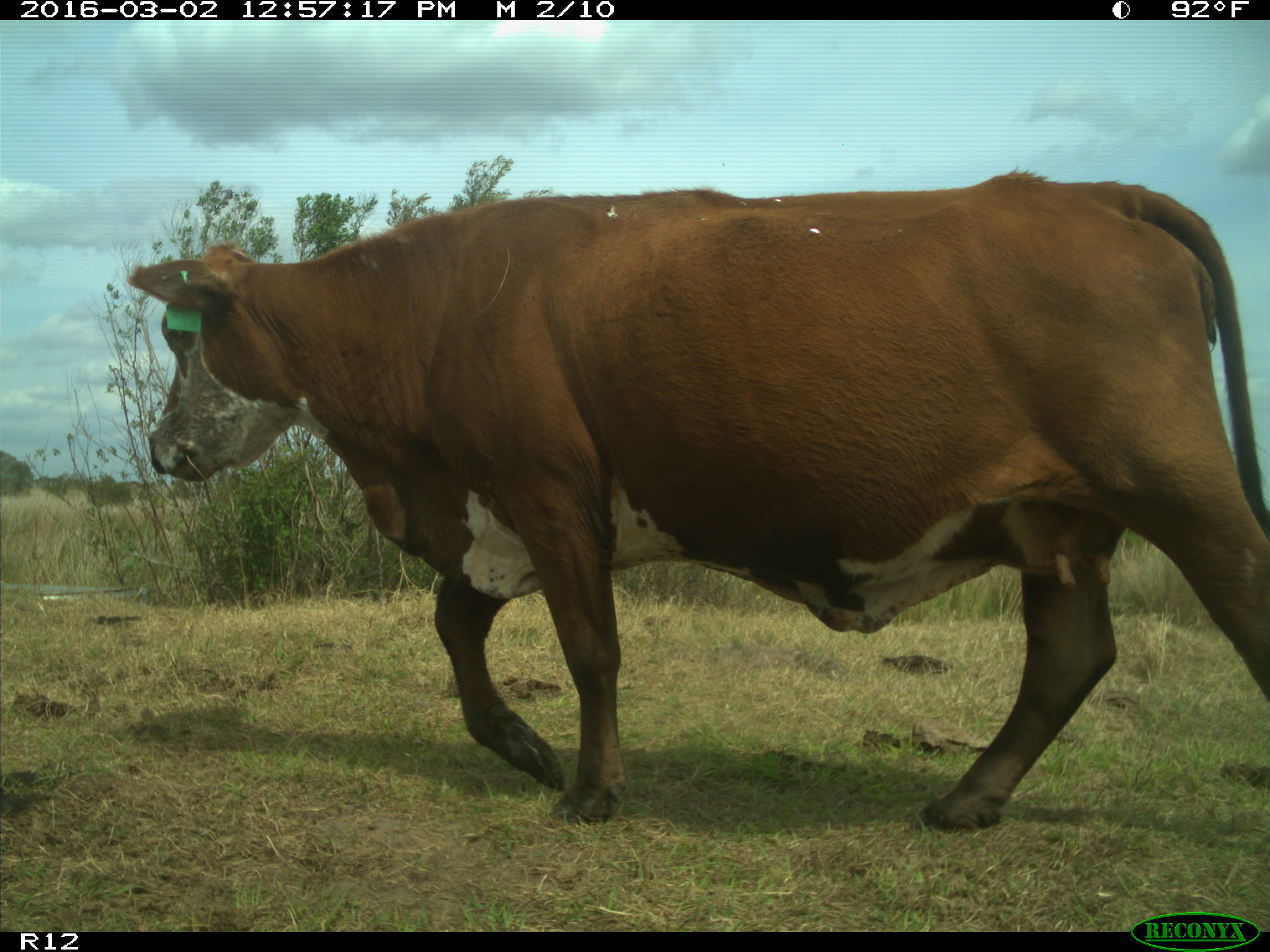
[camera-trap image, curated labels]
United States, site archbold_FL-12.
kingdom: Animalia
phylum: Chordata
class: Mammalia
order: Artiodactyla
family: Bovidae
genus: Bos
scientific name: Bos taurus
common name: domestic cow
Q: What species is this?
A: Bos taurus (domestic cow).